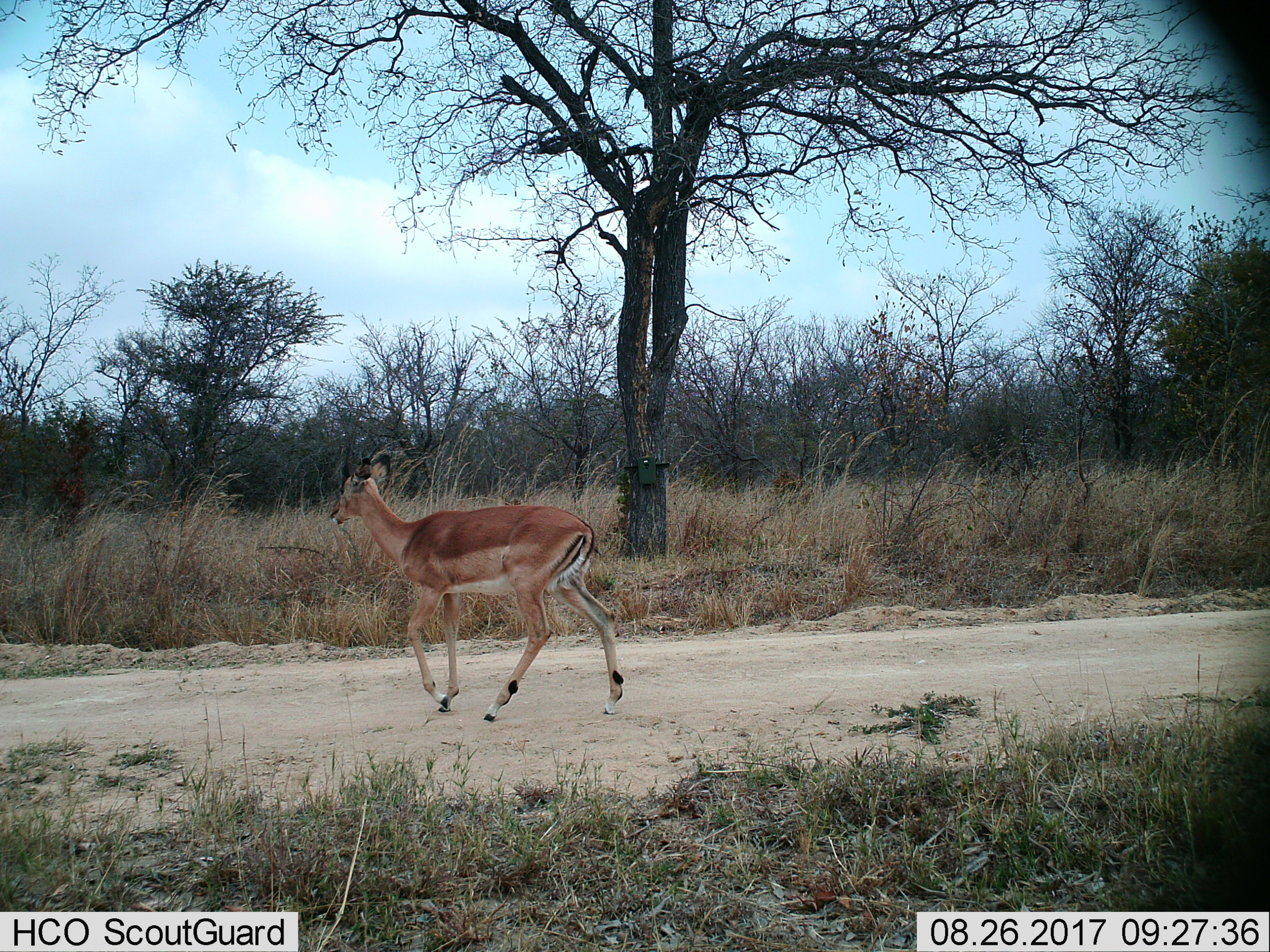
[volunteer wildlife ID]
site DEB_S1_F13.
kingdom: Animalia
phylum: Chordata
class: Mammalia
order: Artiodactyla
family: Bovidae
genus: Aepyceros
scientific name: Aepyceros melampus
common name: impala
Impala (Aepyceros melampus), count 1. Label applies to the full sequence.